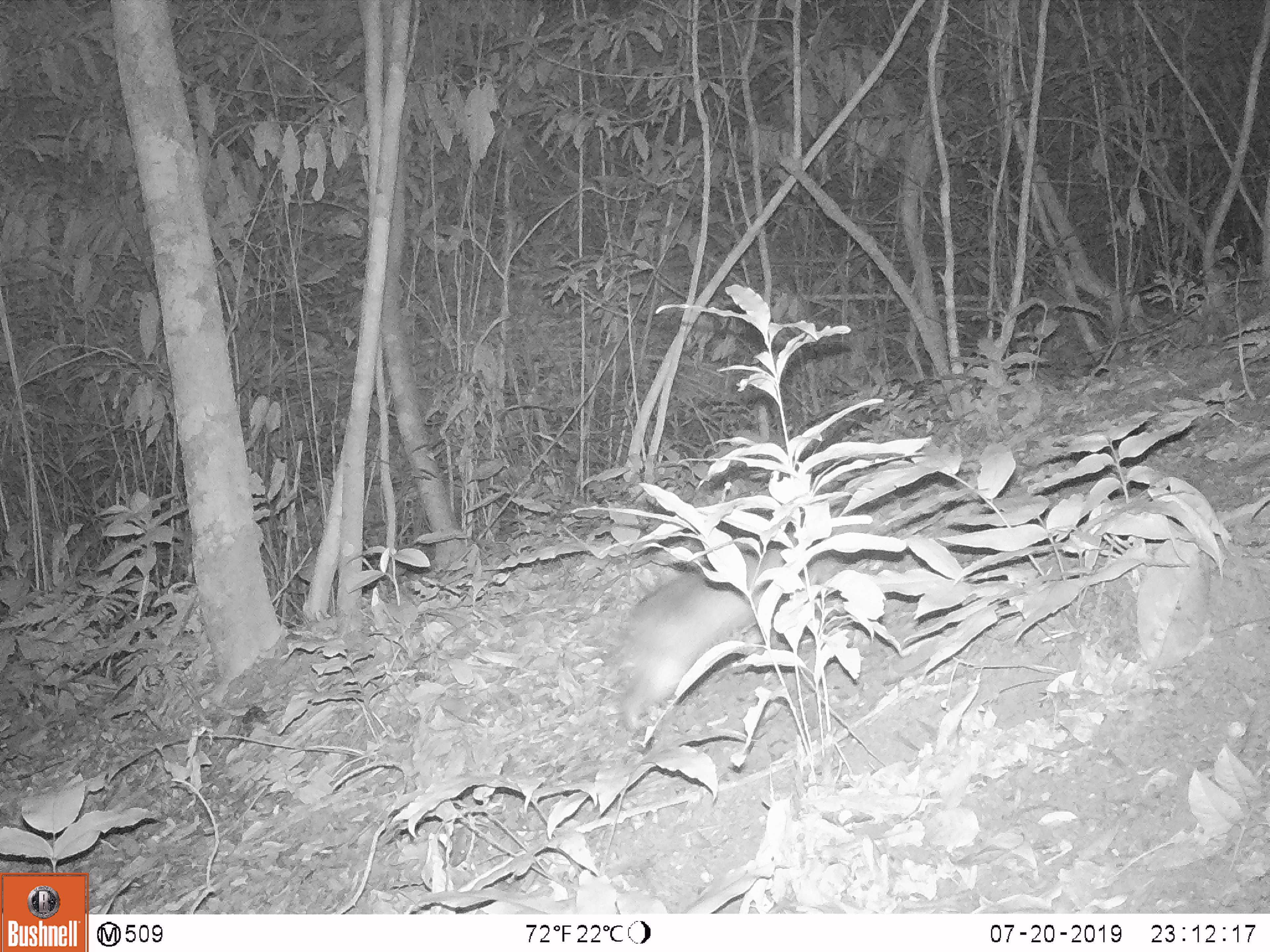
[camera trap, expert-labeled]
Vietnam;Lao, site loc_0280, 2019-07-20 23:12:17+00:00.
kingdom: Animalia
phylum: Chordata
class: Mammalia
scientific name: Mammalia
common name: mammal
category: unidentified small mammal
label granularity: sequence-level